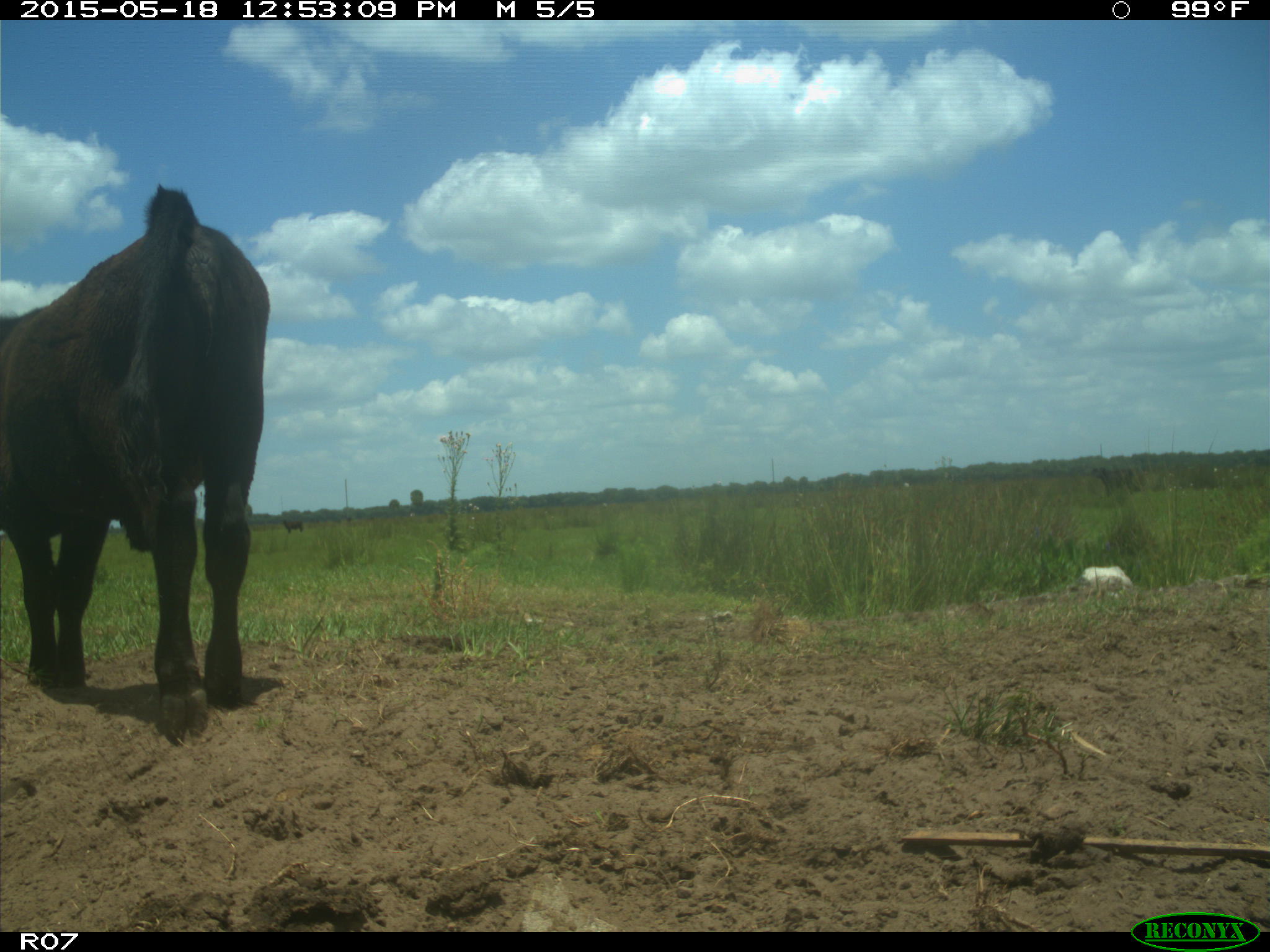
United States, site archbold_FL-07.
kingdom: Animalia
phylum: Chordata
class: Mammalia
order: Artiodactyla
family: Bovidae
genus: Bos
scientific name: Bos taurus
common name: domestic cow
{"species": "Bos taurus (domestic cow)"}